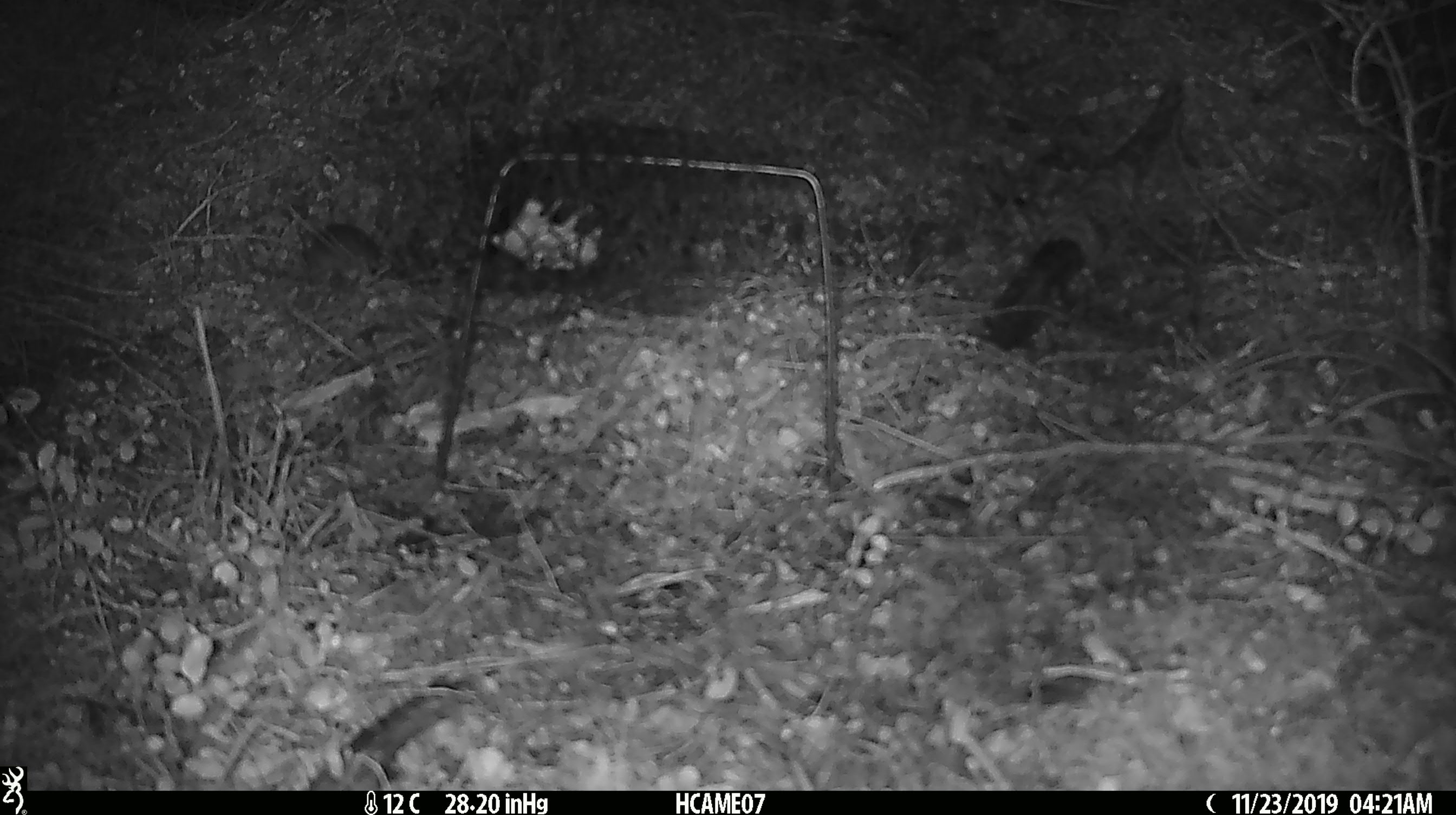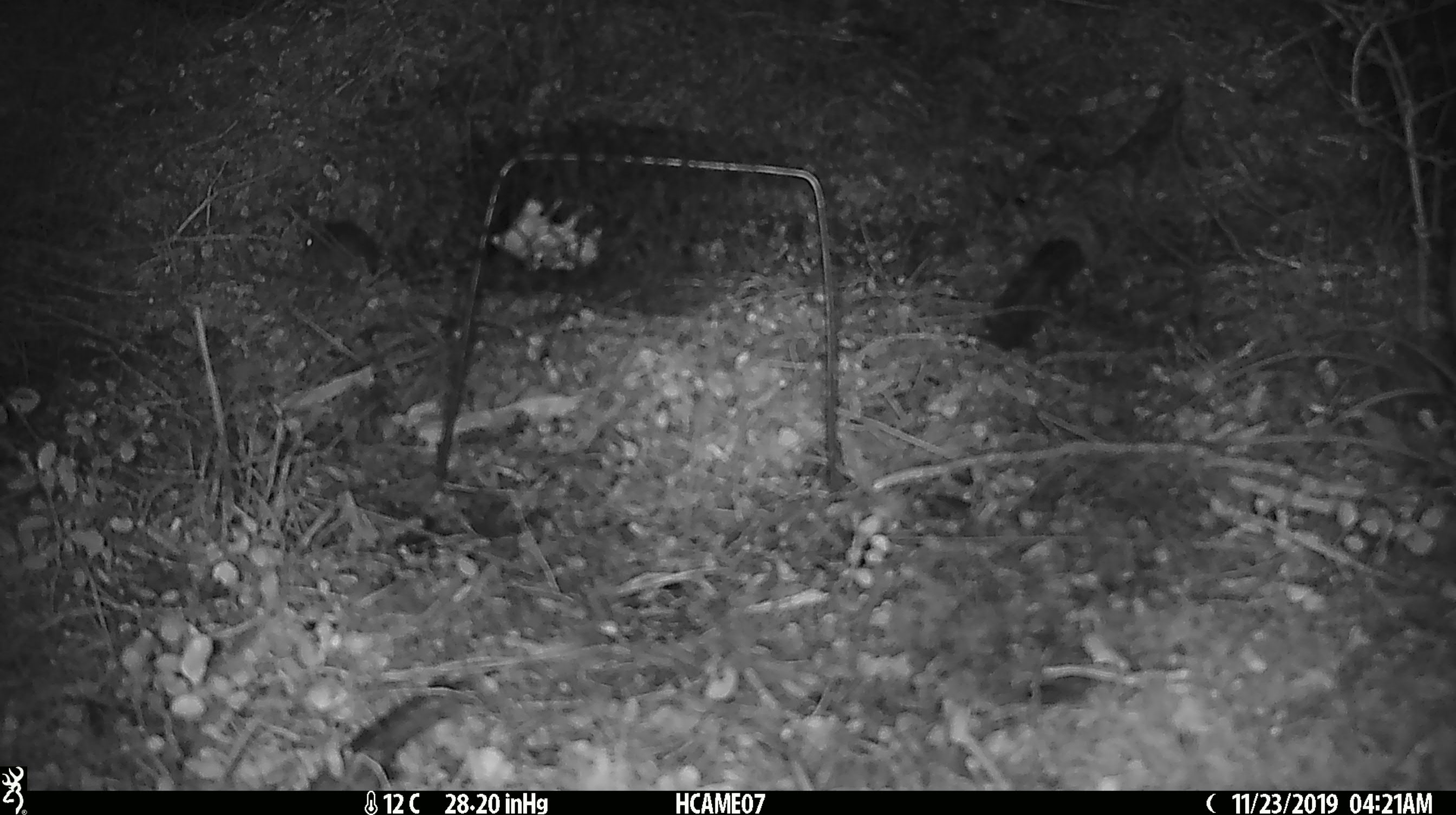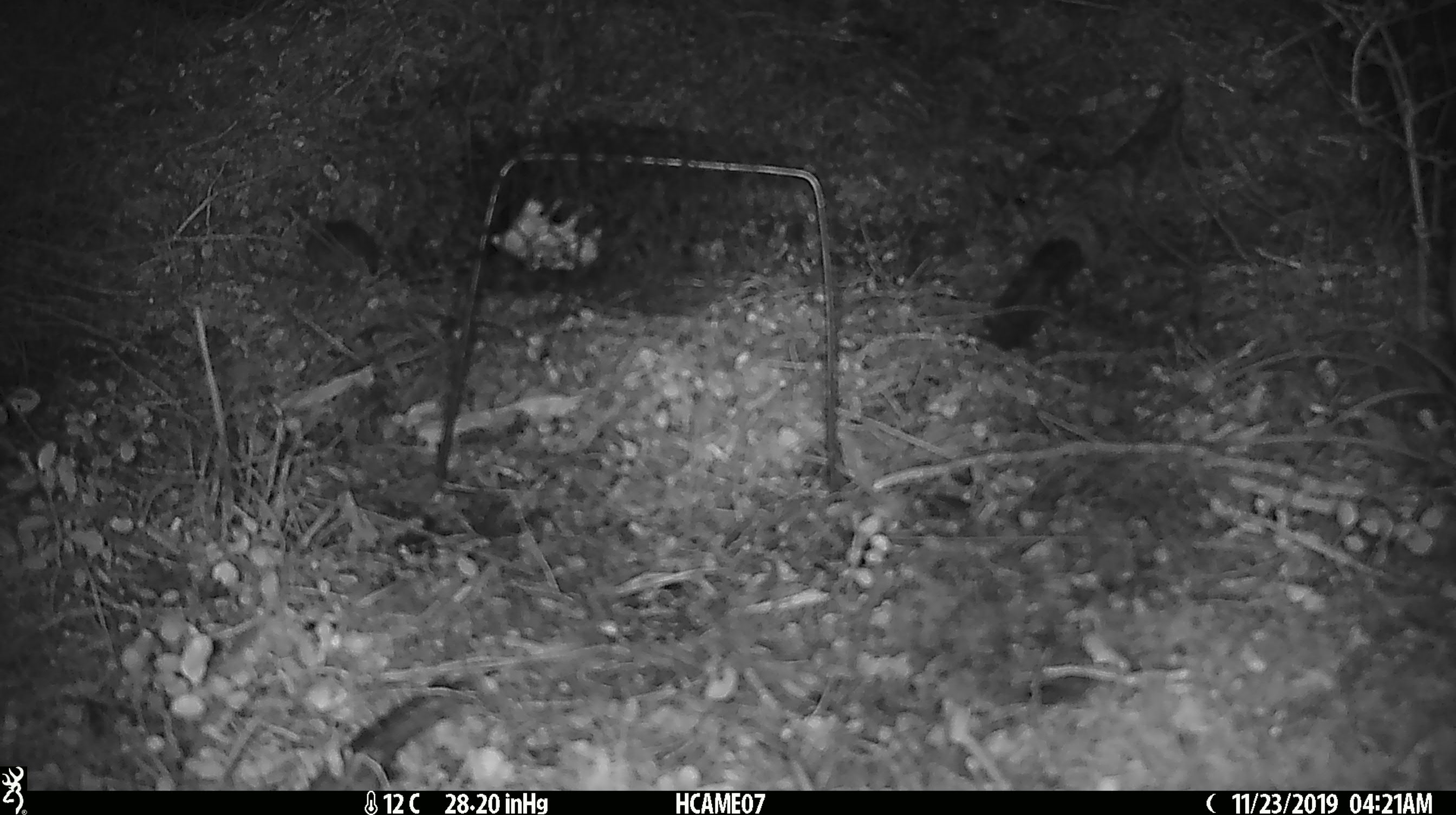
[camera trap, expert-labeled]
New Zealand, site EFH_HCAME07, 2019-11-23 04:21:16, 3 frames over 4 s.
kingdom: Animalia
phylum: Chordata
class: Mammalia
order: Rodentia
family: Muridae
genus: Mus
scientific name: Mus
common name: mouse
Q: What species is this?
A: Mouse (Mus).